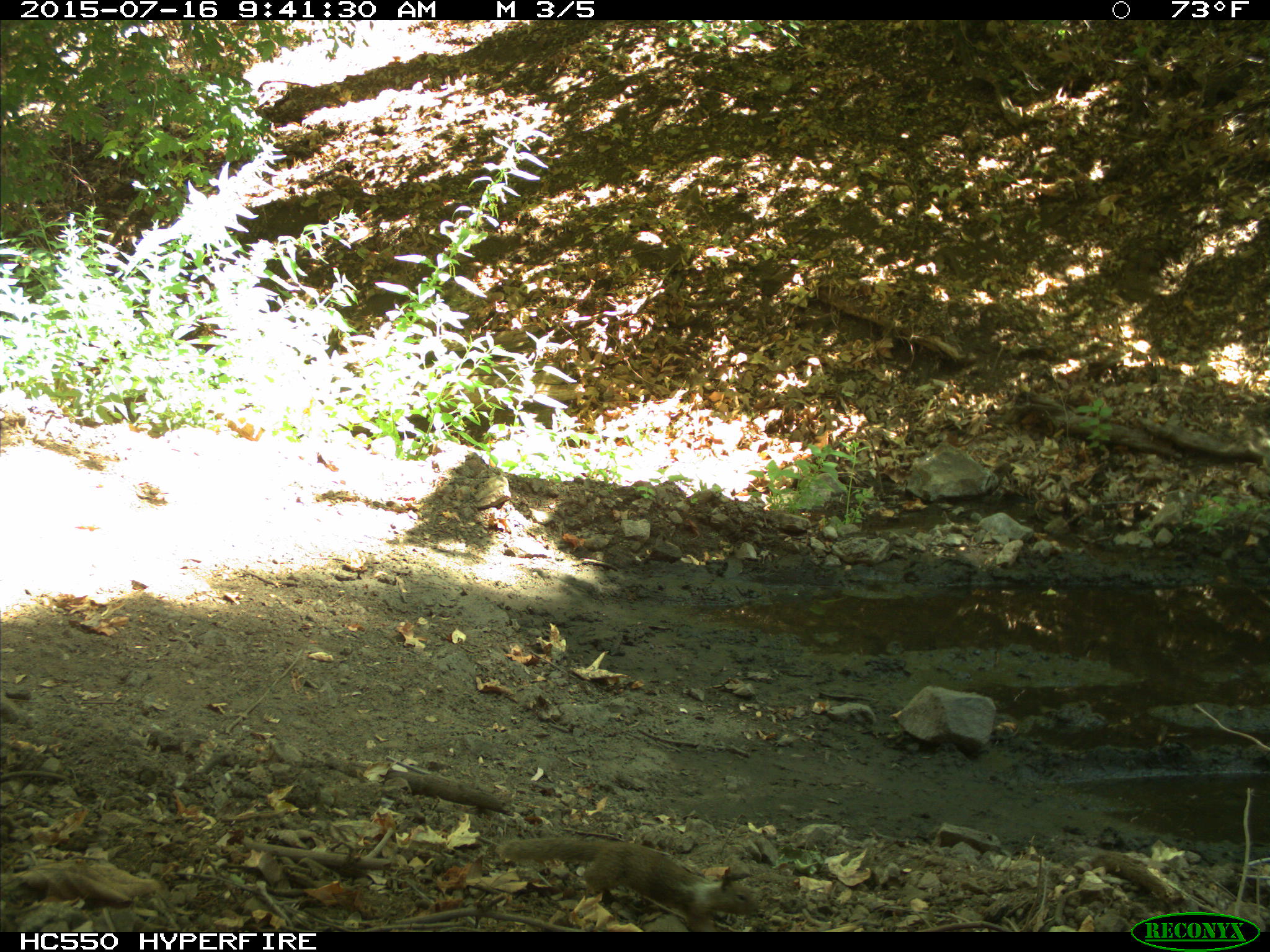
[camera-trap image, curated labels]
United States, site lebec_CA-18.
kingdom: Animalia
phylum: Chordata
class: Mammalia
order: Rodentia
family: Sciuridae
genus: Otospermophilus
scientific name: Otospermophilus beecheyi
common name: california ground squirrel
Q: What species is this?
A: Otospermophilus beecheyi (california ground squirrel).